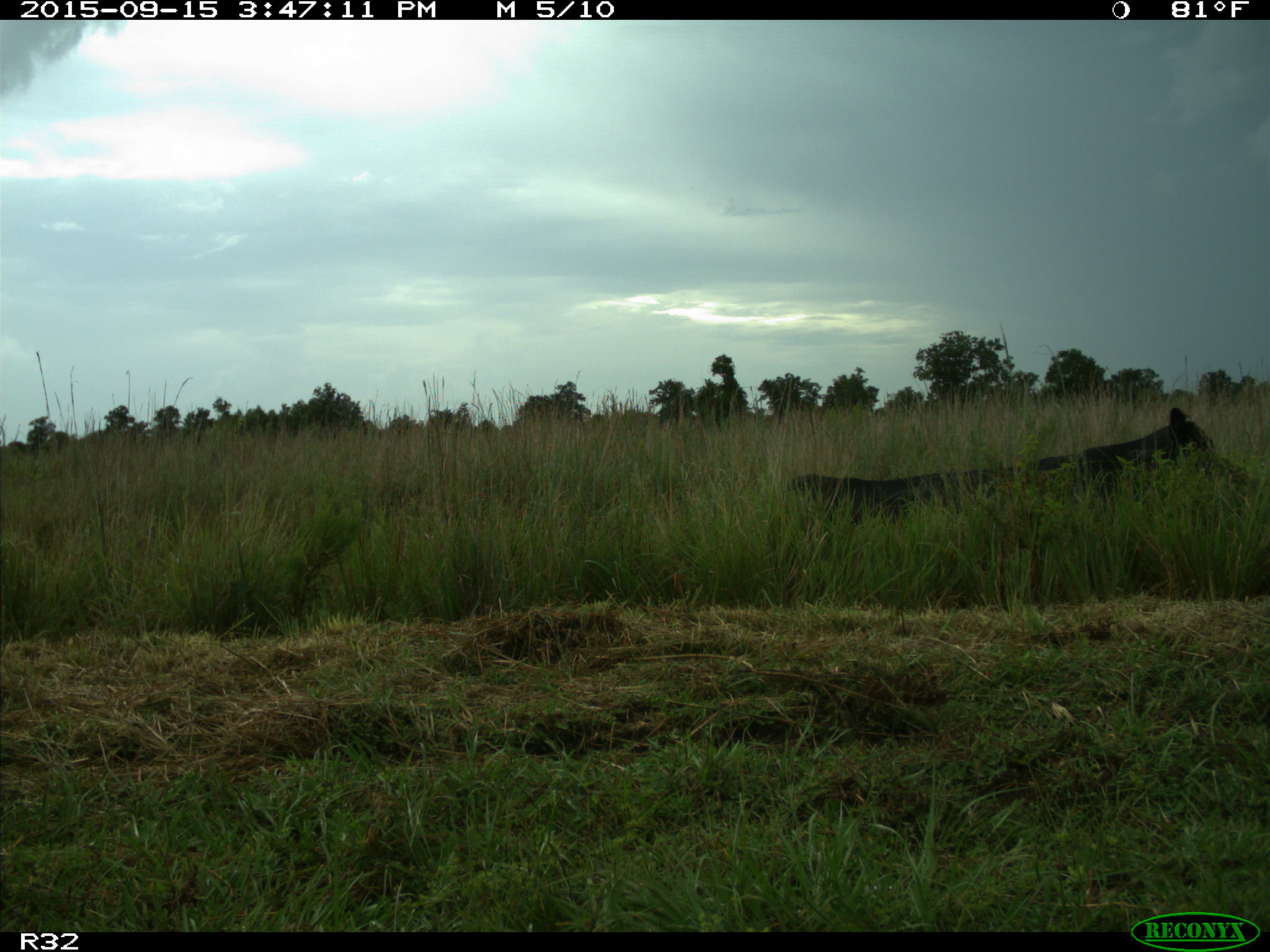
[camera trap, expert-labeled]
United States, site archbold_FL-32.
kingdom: Animalia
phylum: Chordata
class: Mammalia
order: Artiodactyla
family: Bovidae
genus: Bos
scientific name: Bos taurus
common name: domestic cow